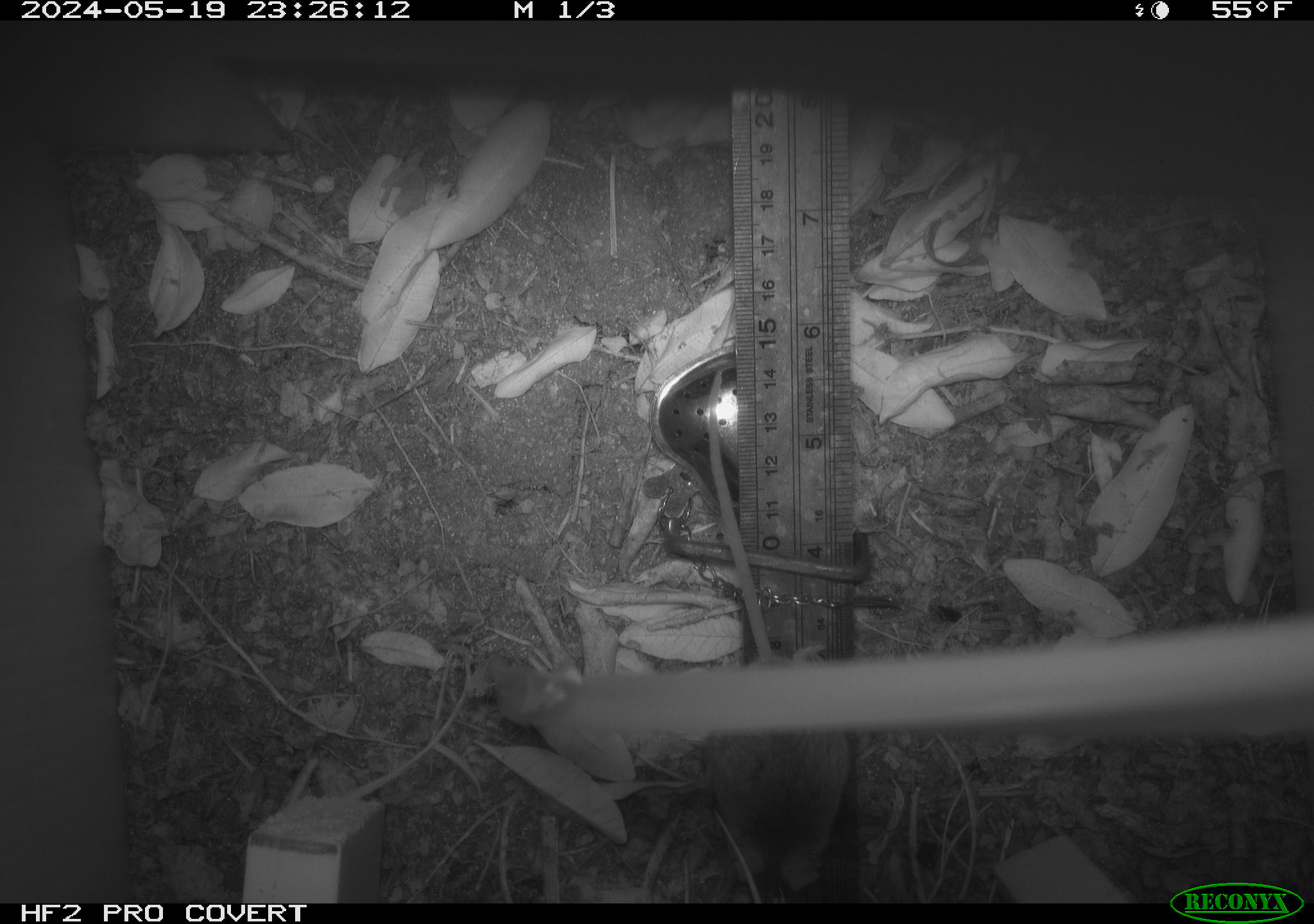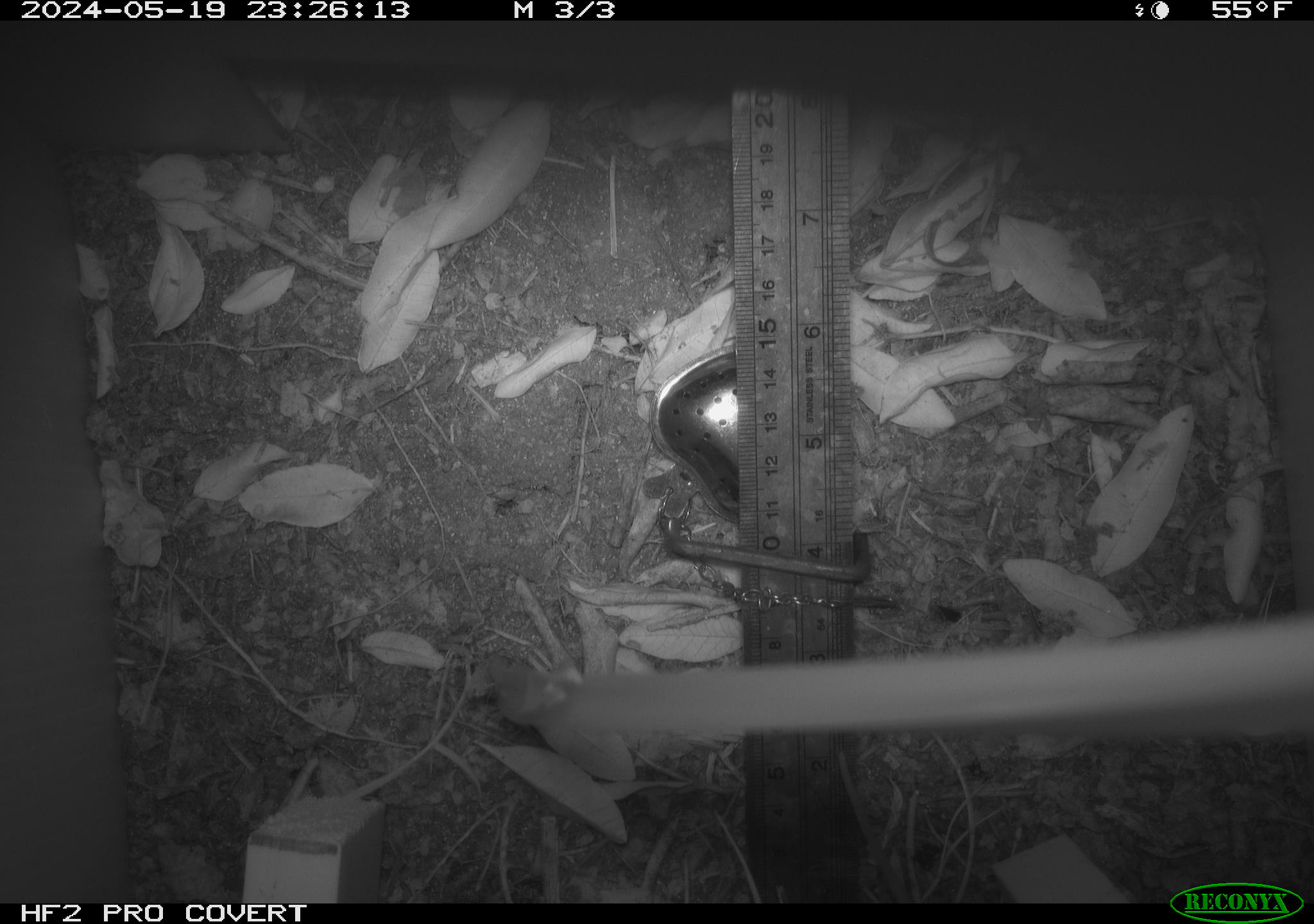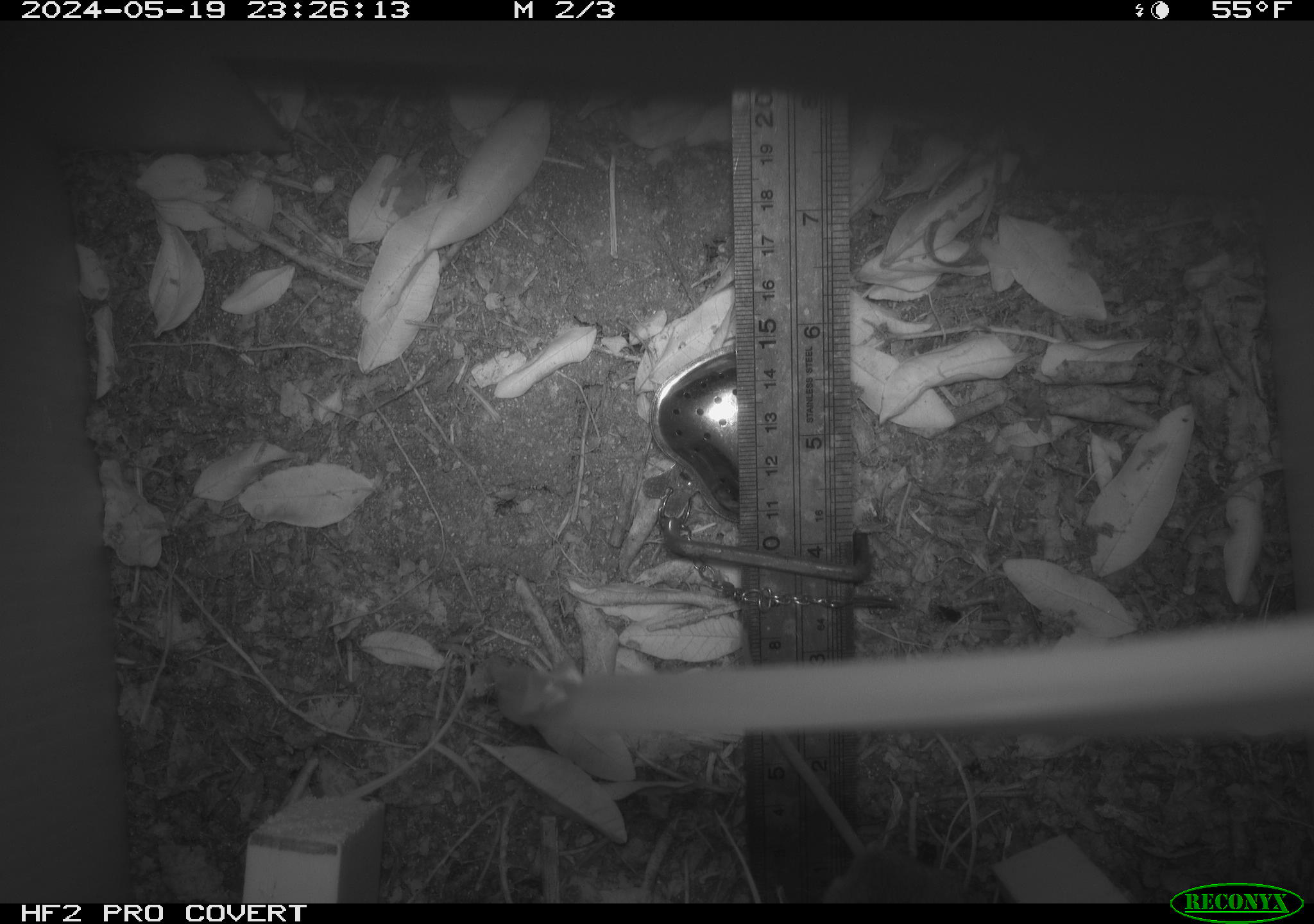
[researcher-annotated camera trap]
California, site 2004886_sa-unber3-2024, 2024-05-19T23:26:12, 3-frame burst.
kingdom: Animalia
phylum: Chordata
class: Mammalia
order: Rodentia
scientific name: Rodentia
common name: mouse species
Mouse species (Rodentia).